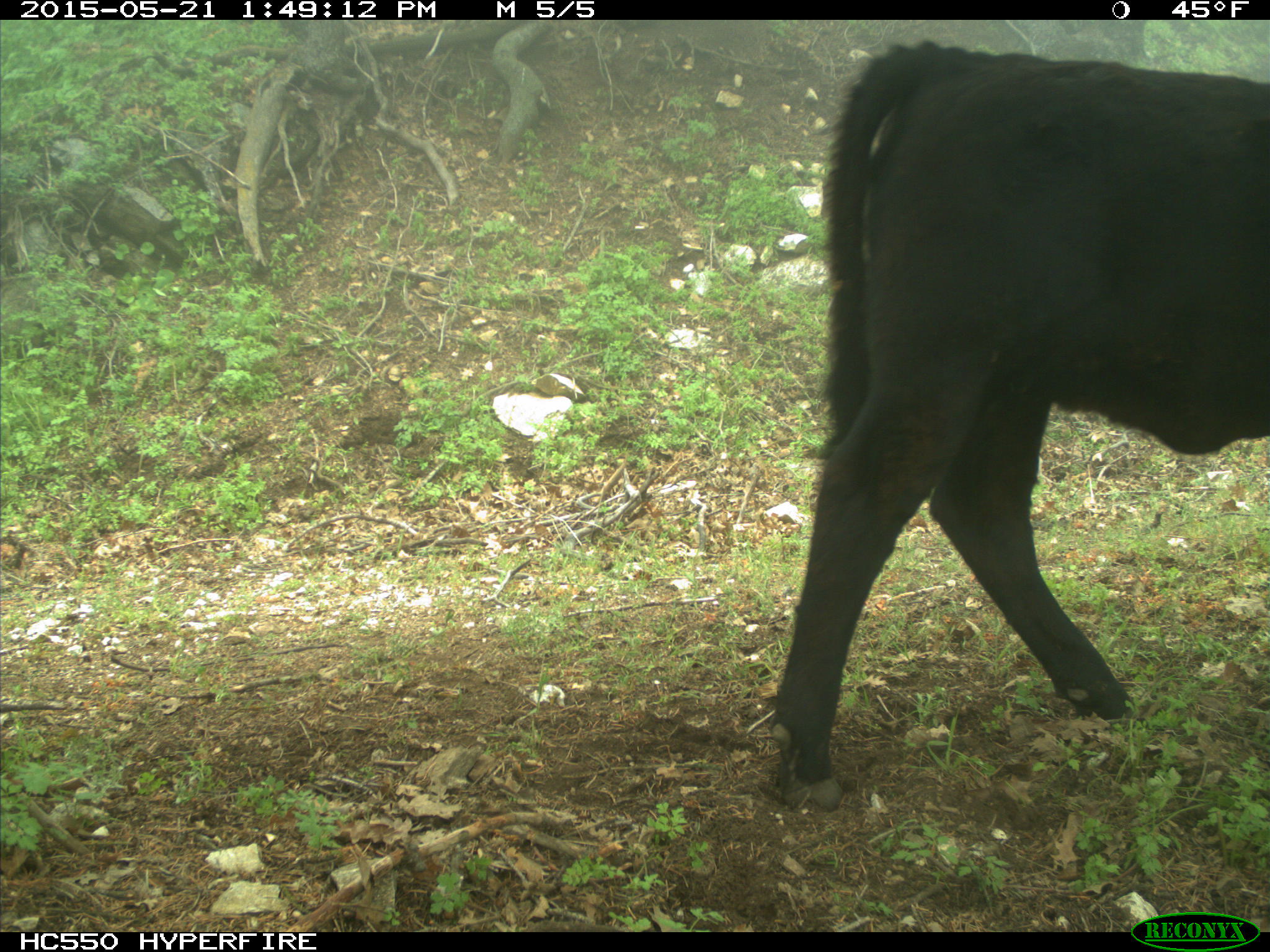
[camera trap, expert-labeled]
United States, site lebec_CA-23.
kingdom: Animalia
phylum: Chordata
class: Mammalia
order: Artiodactyla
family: Bovidae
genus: Bos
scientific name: Bos taurus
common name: domestic cow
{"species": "Bos taurus (domestic cow)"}